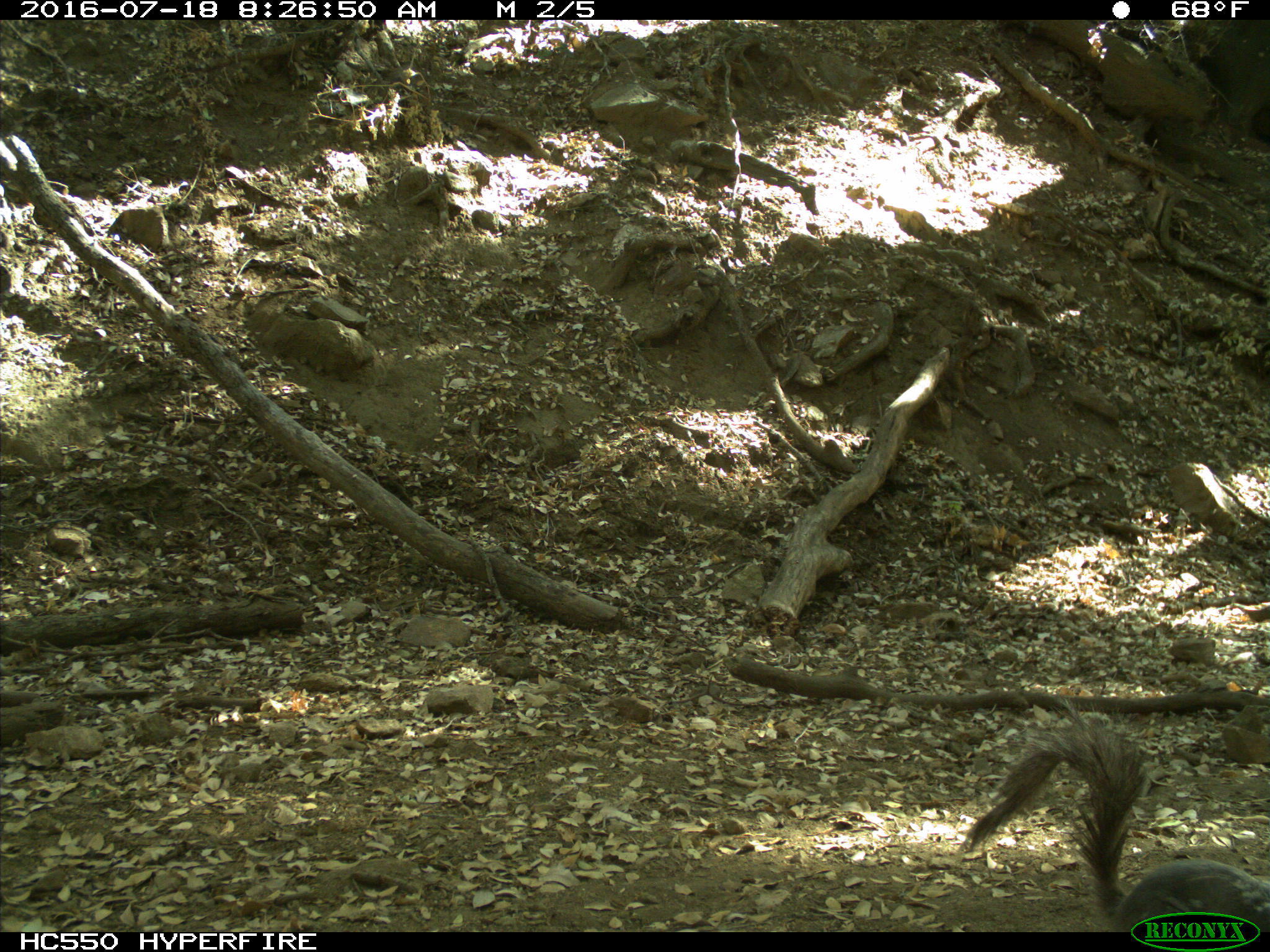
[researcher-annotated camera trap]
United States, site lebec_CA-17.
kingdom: Animalia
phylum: Chordata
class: Mammalia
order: Rodentia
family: Sciuridae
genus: Sciurus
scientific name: Sciurus carolinensis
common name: eastern gray squirrel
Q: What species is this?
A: Sciurus carolinensis (eastern gray squirrel).